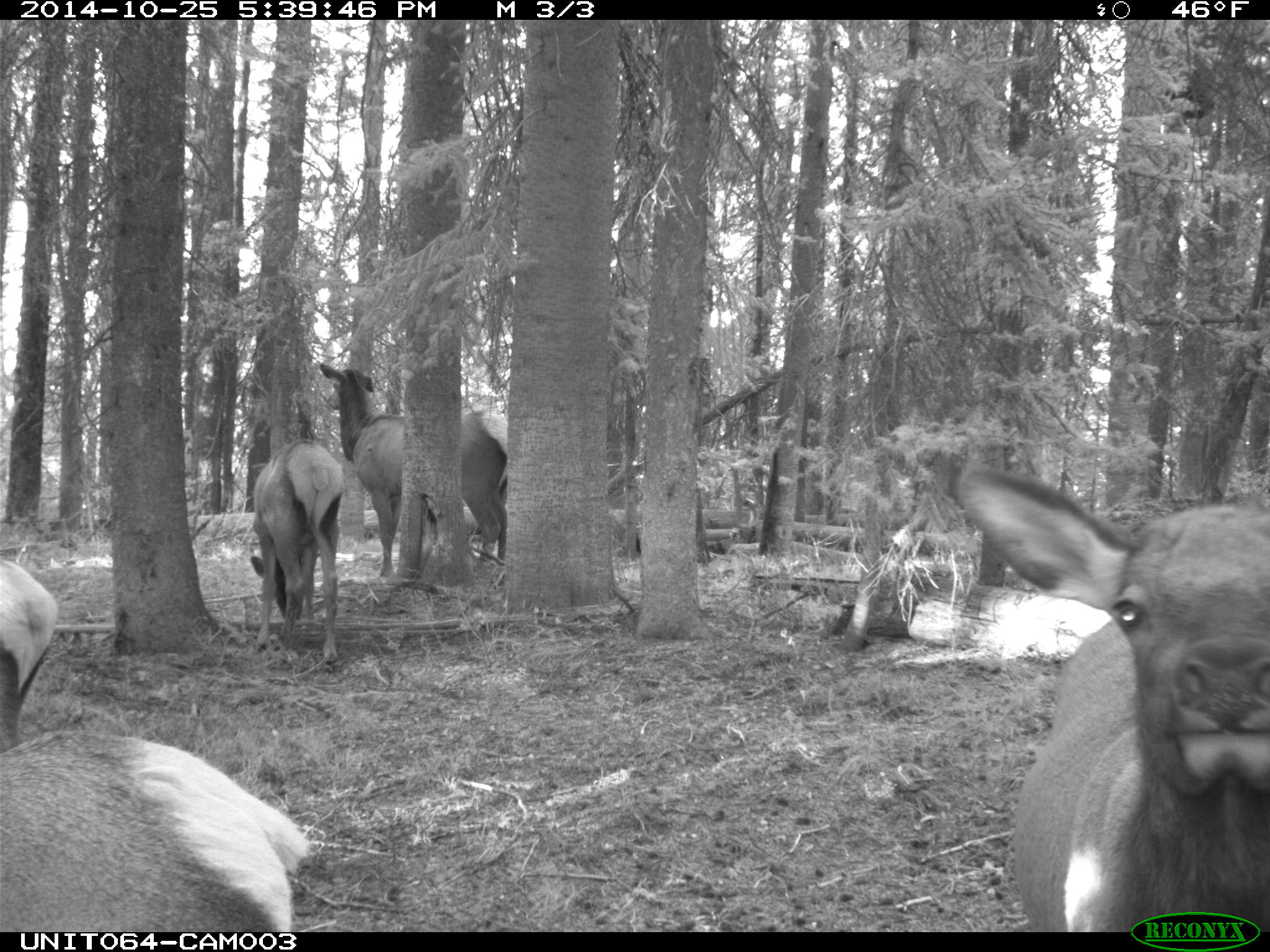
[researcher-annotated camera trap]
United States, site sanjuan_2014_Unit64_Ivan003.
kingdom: Animalia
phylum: Chordata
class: Mammalia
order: Artiodactyla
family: Cervidae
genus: Cervus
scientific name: Cervus elaphus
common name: red deer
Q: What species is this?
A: Cervus elaphus (red deer).